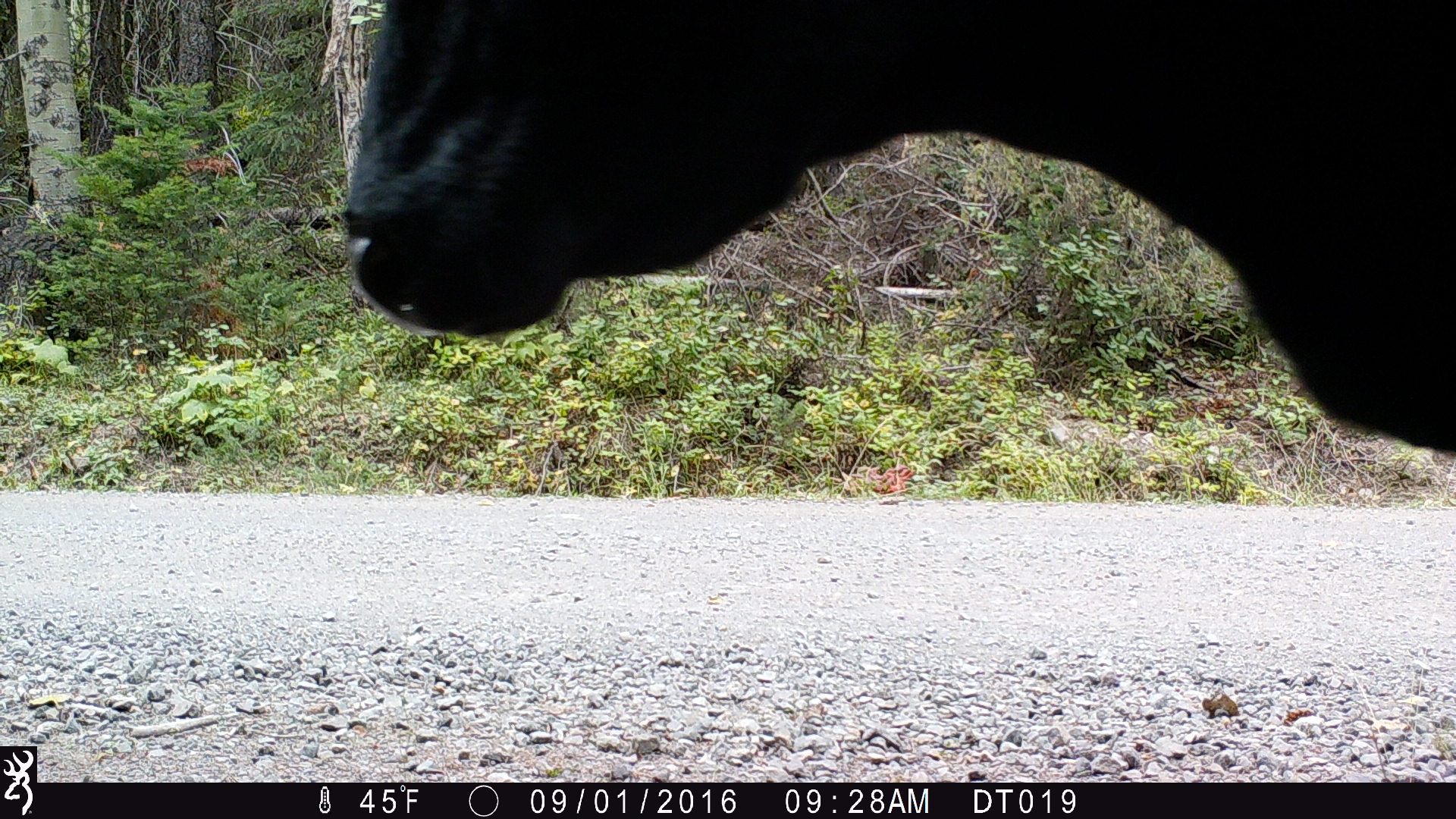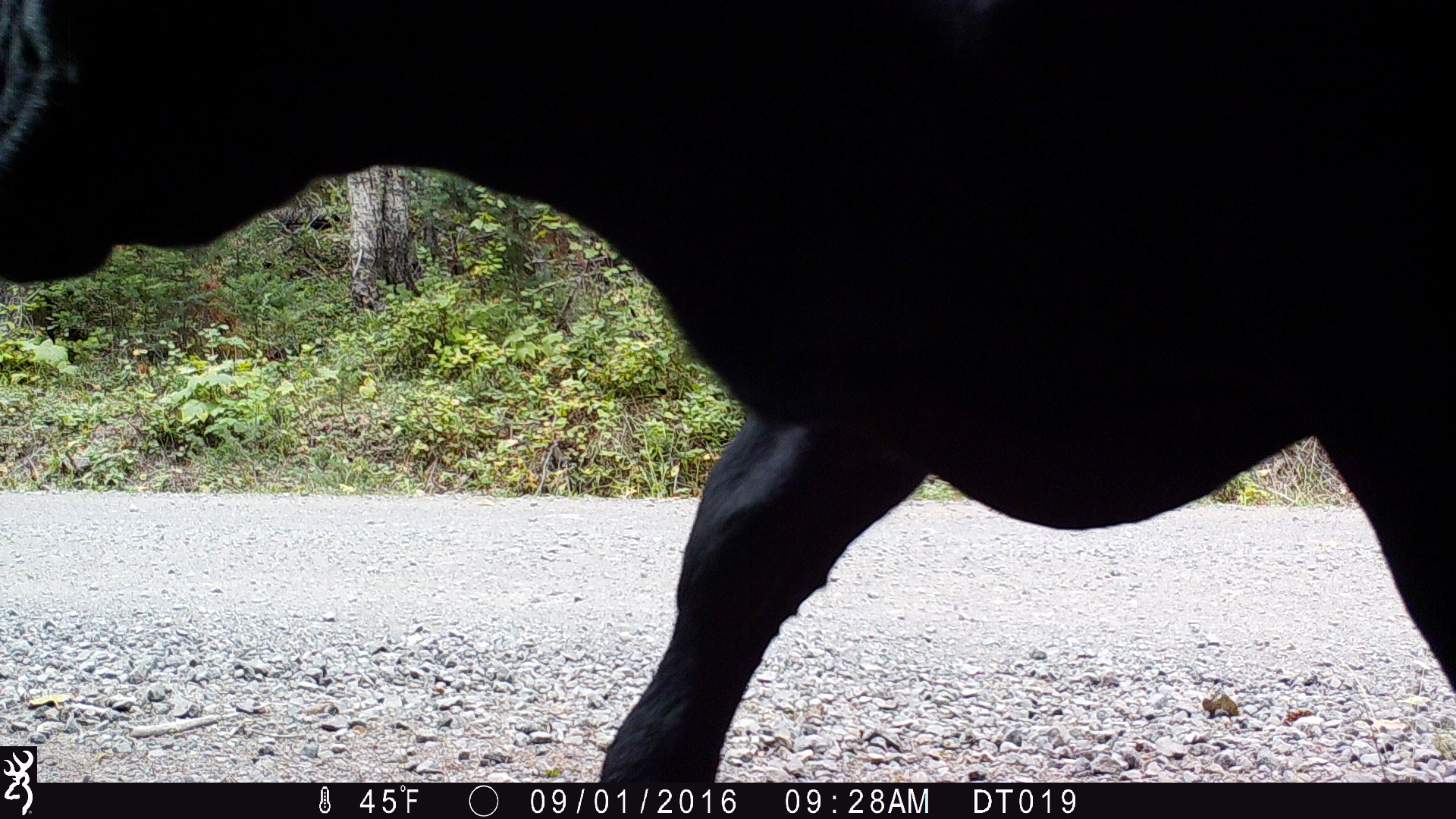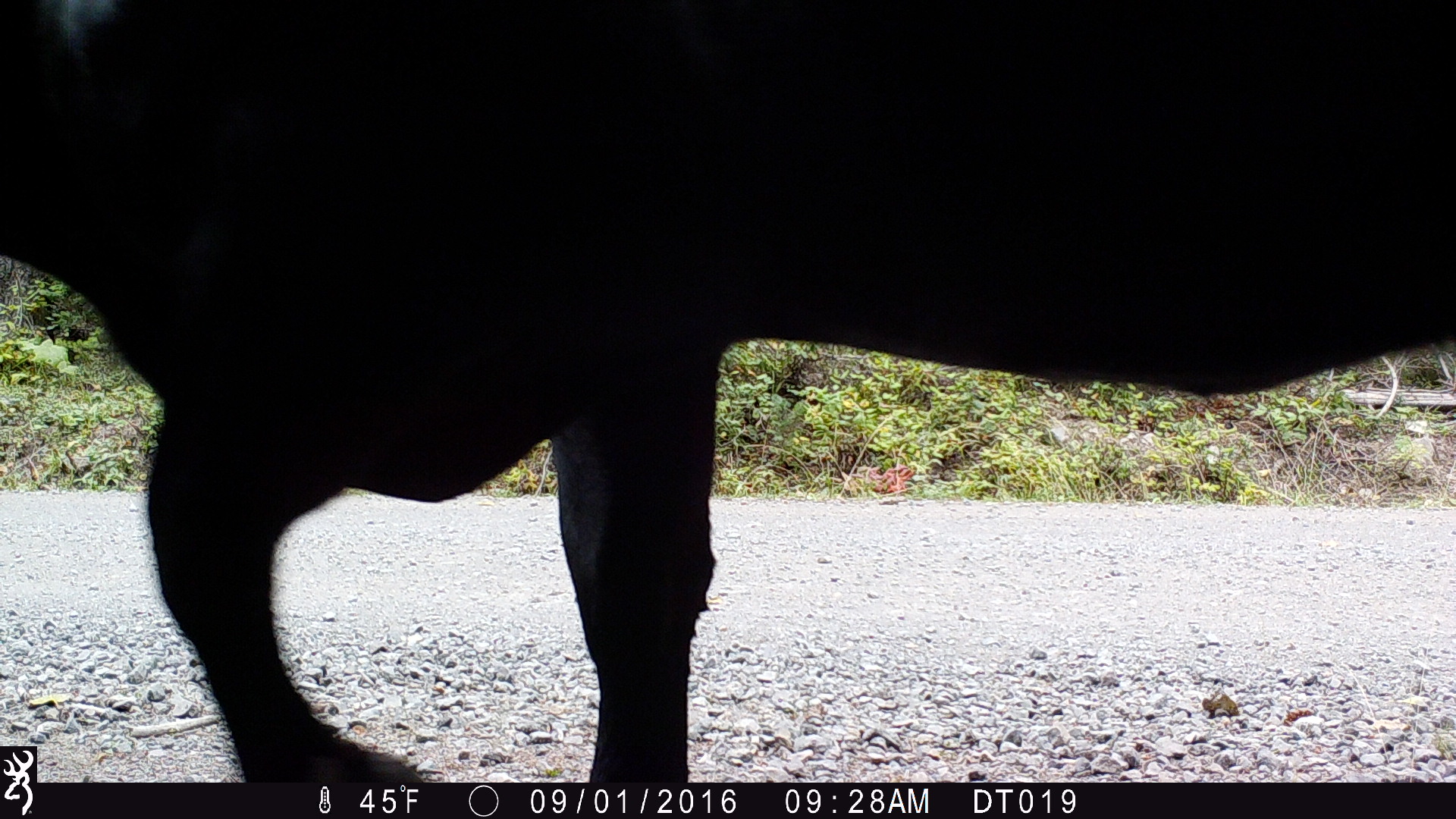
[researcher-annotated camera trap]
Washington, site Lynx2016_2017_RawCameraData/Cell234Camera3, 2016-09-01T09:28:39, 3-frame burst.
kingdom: Animalia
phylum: Chordata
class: Mammalia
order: Artiodactyla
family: Bovidae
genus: Bos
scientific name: Bos taurus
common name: domestic cattle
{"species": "domestic cattle (Bos taurus)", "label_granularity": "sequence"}